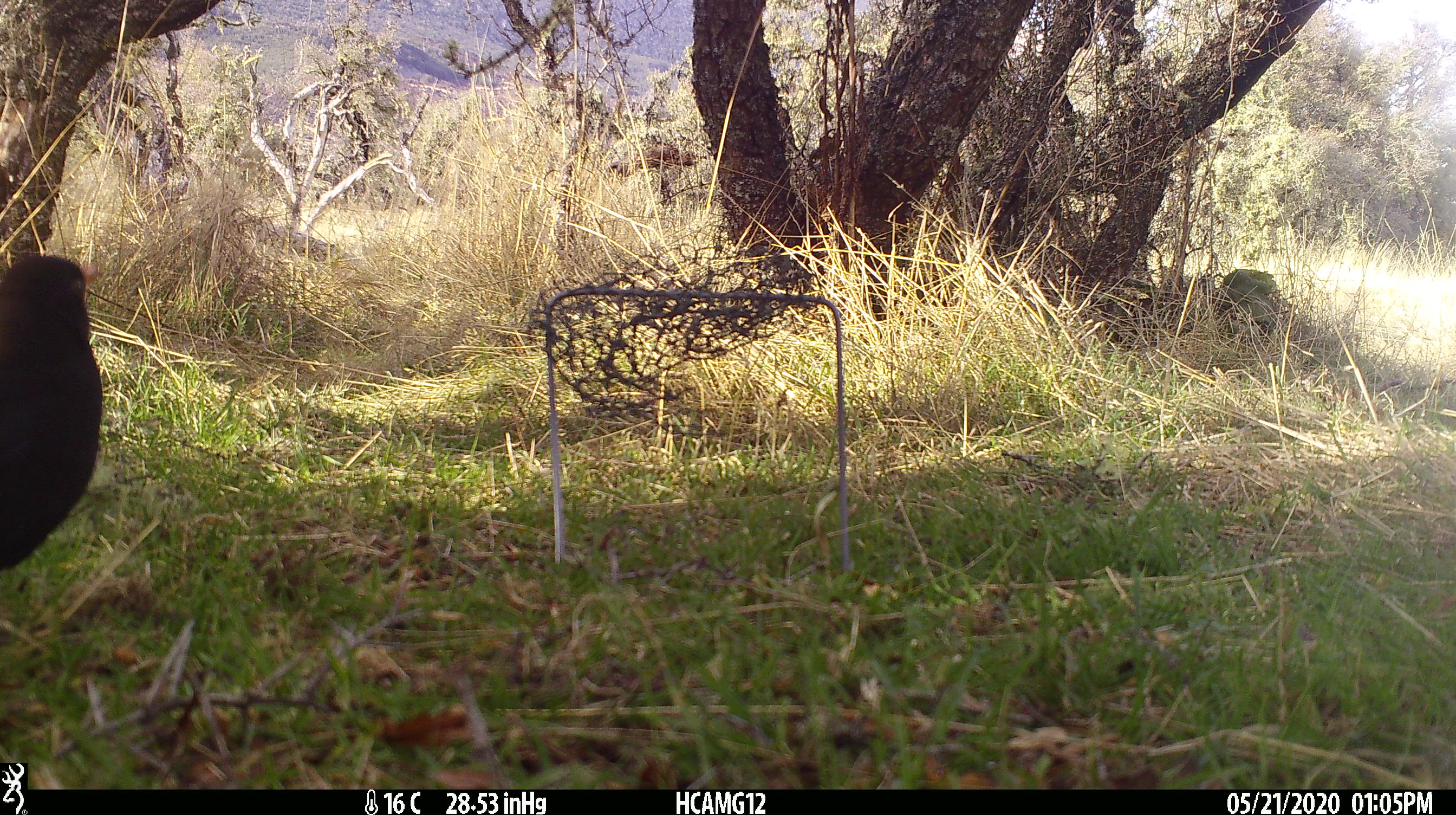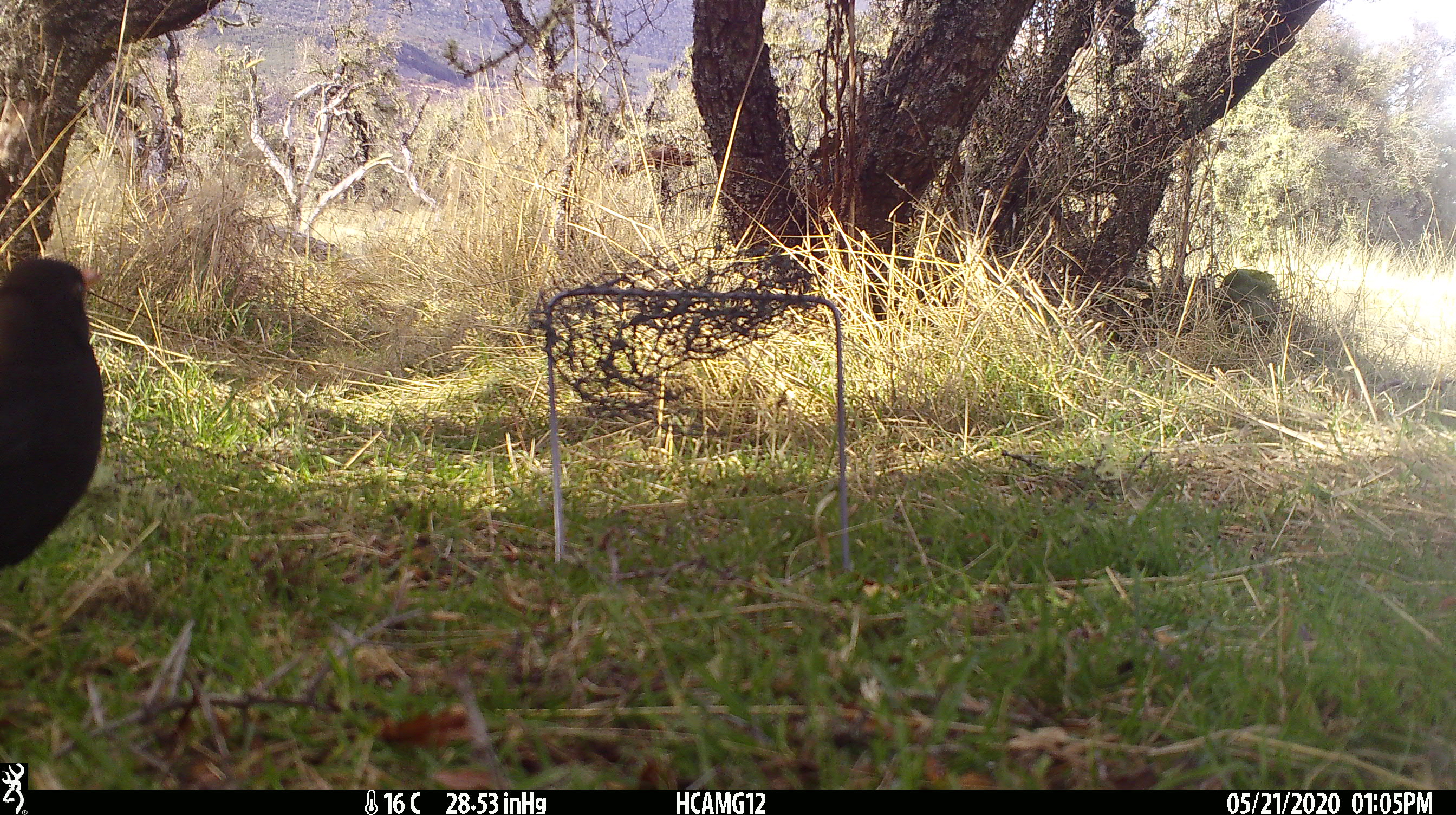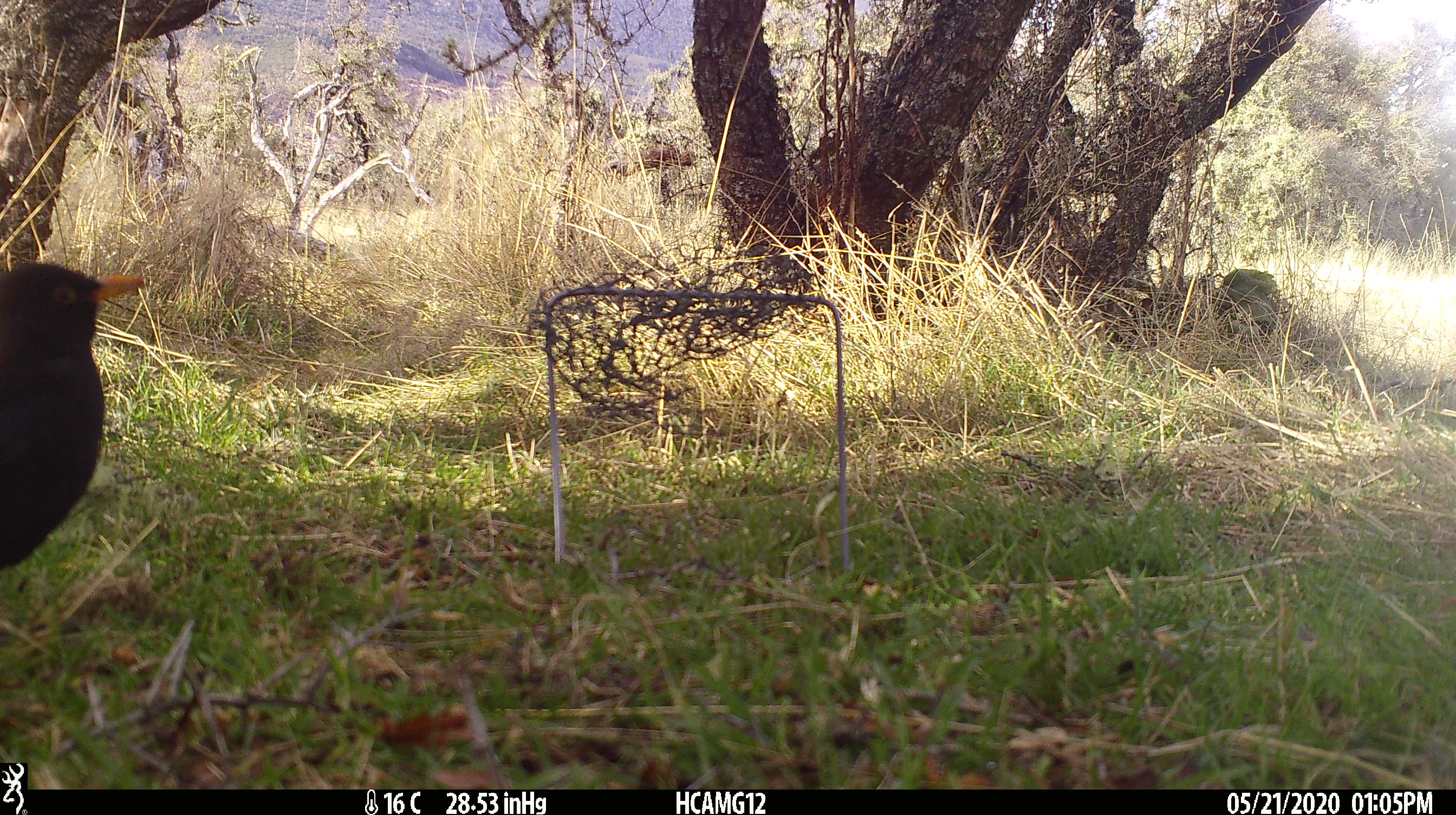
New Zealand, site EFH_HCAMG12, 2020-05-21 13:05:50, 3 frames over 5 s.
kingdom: Animalia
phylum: Chordata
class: Aves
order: Passeriformes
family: Turdidae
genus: Turdus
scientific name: Turdus merula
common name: eurasian blackbird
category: blackbird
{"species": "blackbird (eurasian blackbird) (Turdus merula)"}